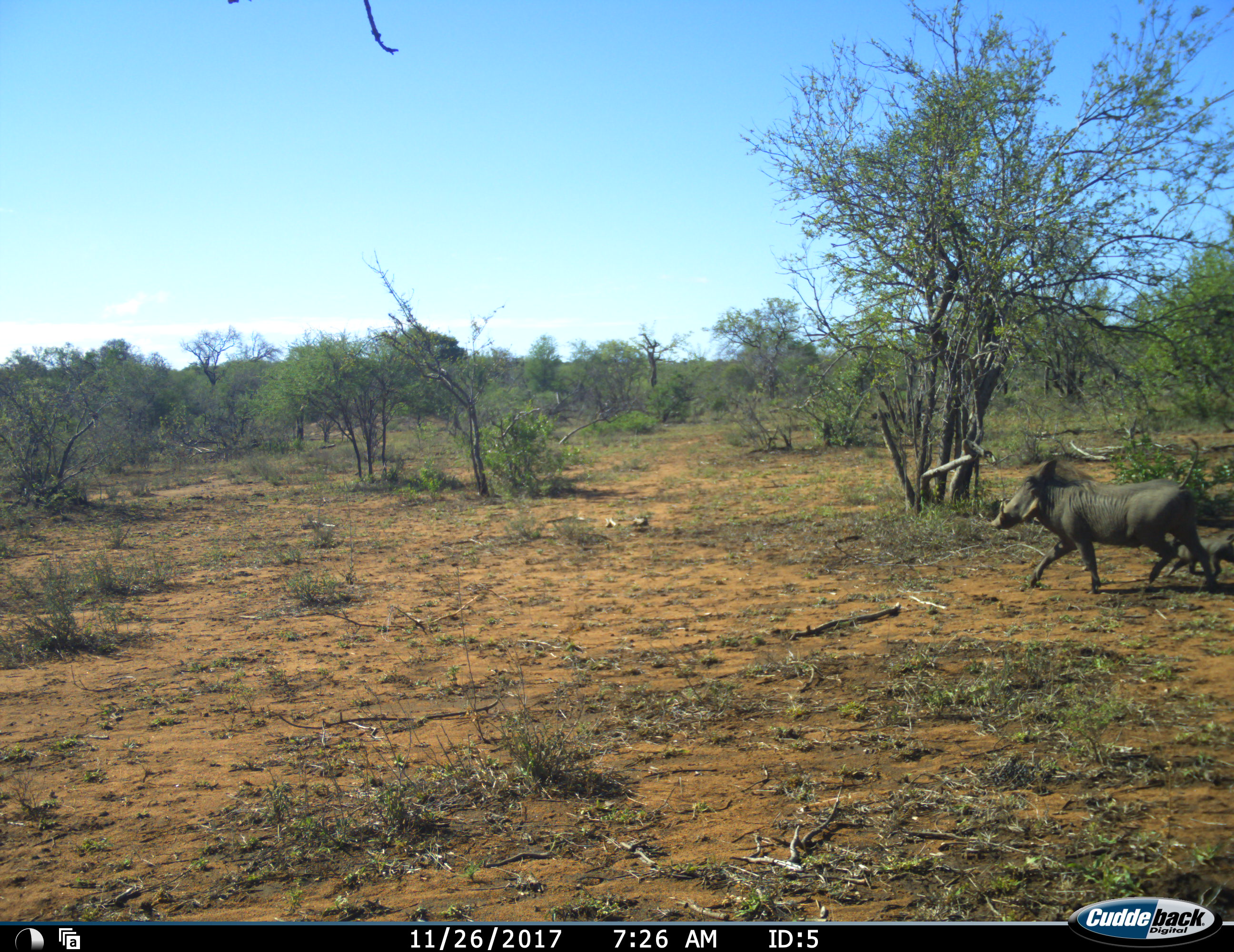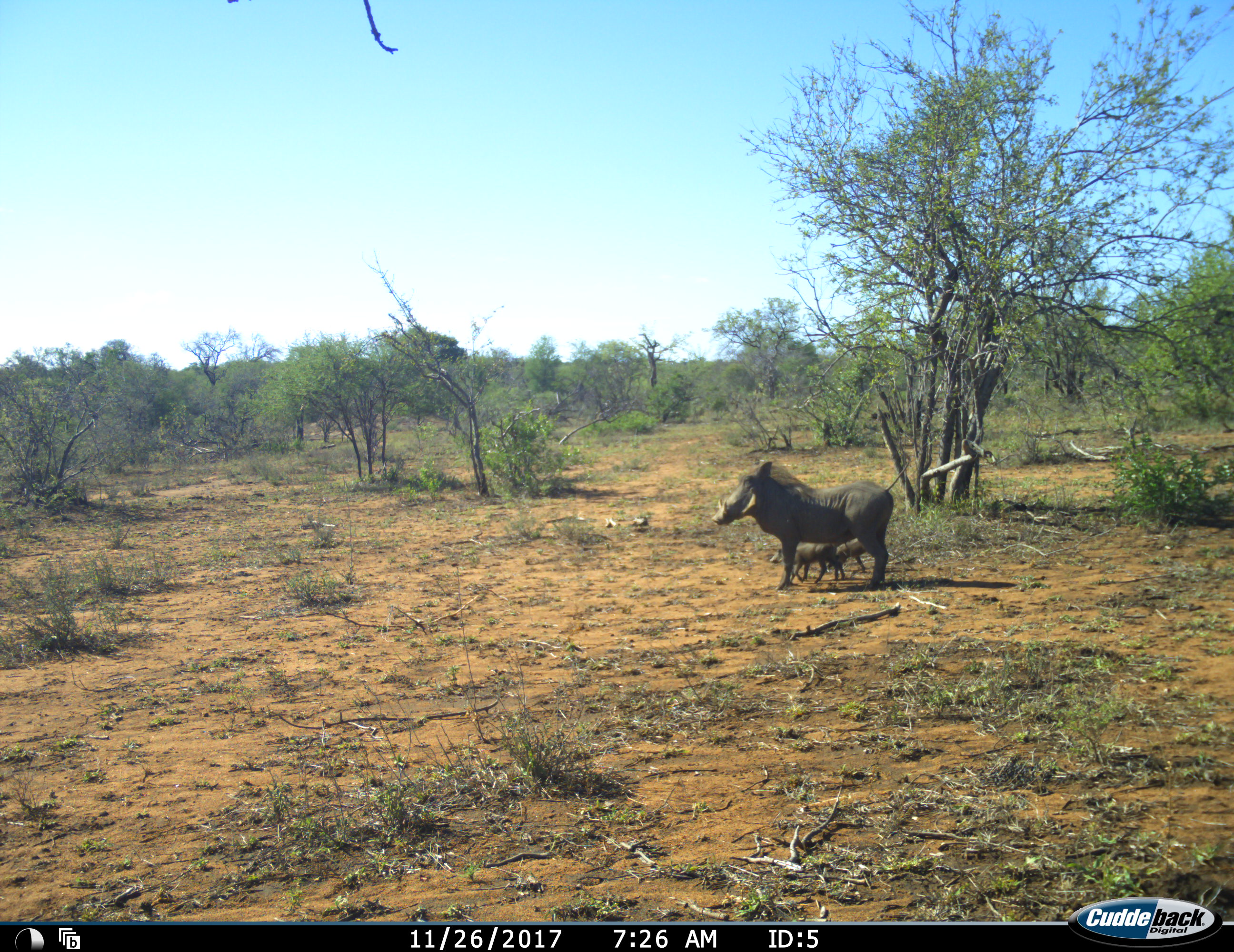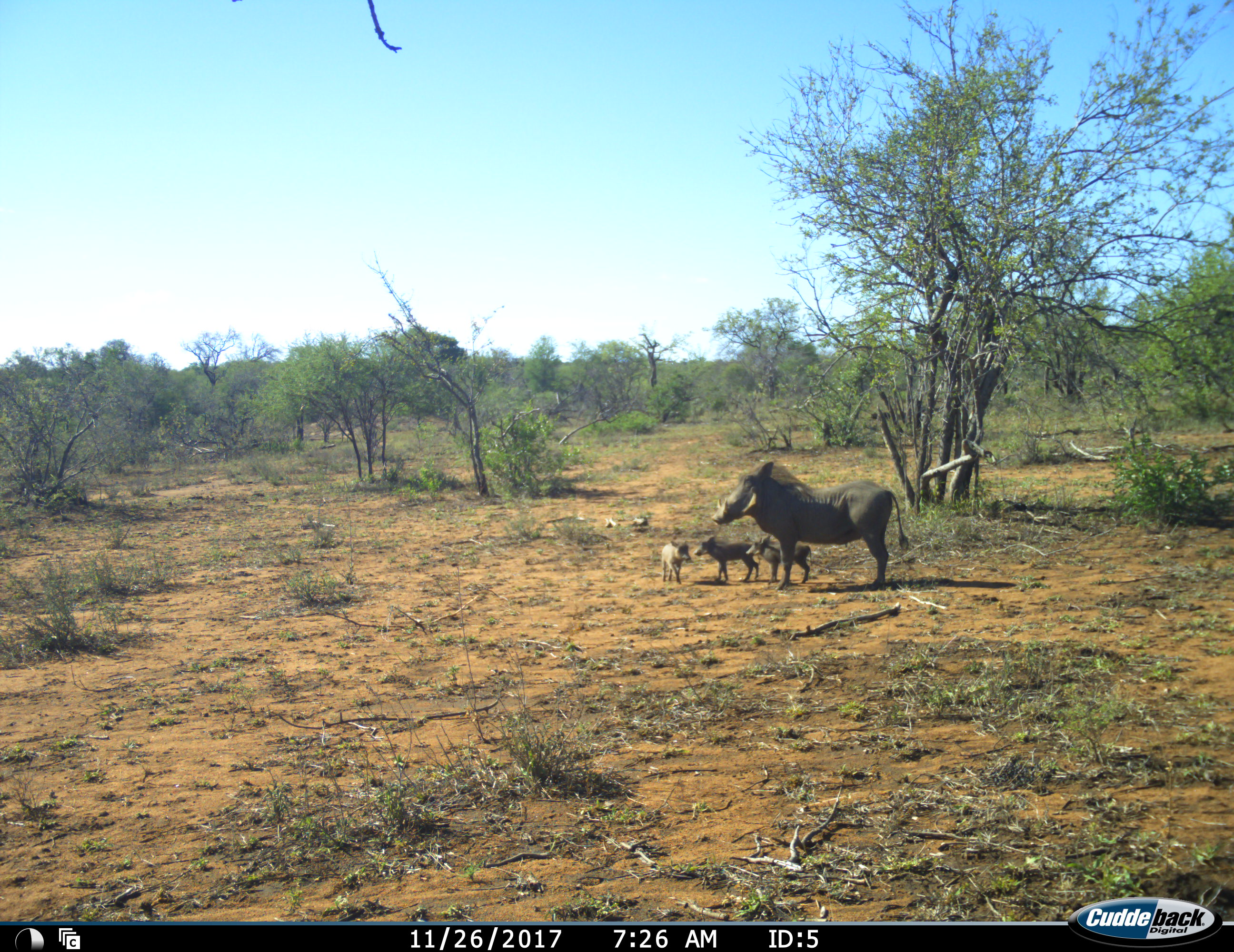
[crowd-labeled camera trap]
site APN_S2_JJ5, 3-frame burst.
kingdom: Animalia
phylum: Chordata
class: Mammalia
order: Artiodactyla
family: Suidae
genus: Phacochoerus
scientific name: Phacochoerus africanus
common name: warthog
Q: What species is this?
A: Warthog (Phacochoerus africanus).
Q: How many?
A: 4.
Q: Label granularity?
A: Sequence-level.